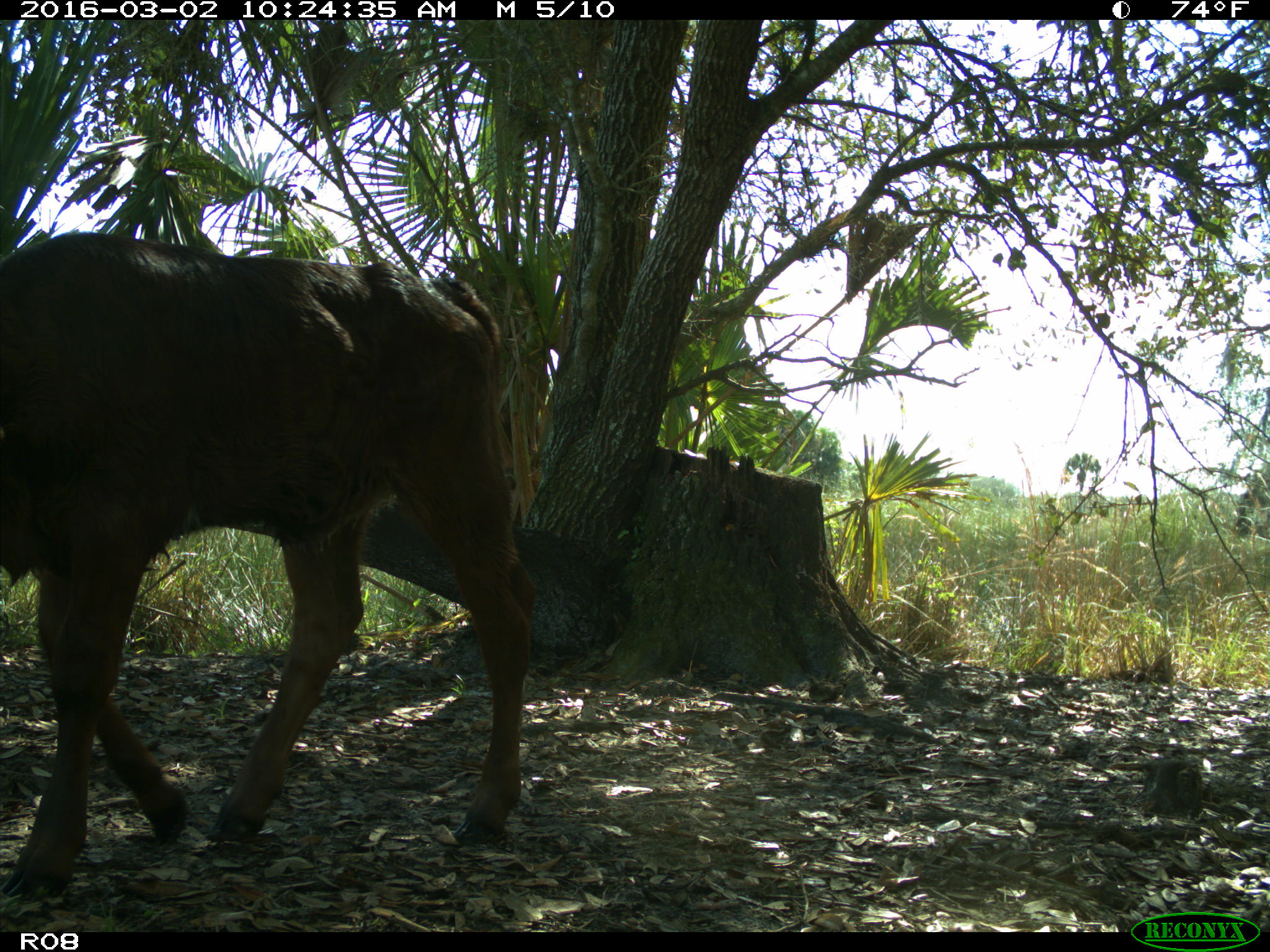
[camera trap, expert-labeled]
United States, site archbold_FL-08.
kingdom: Animalia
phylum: Chordata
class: Mammalia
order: Artiodactyla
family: Bovidae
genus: Bos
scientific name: Bos taurus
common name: domestic cow